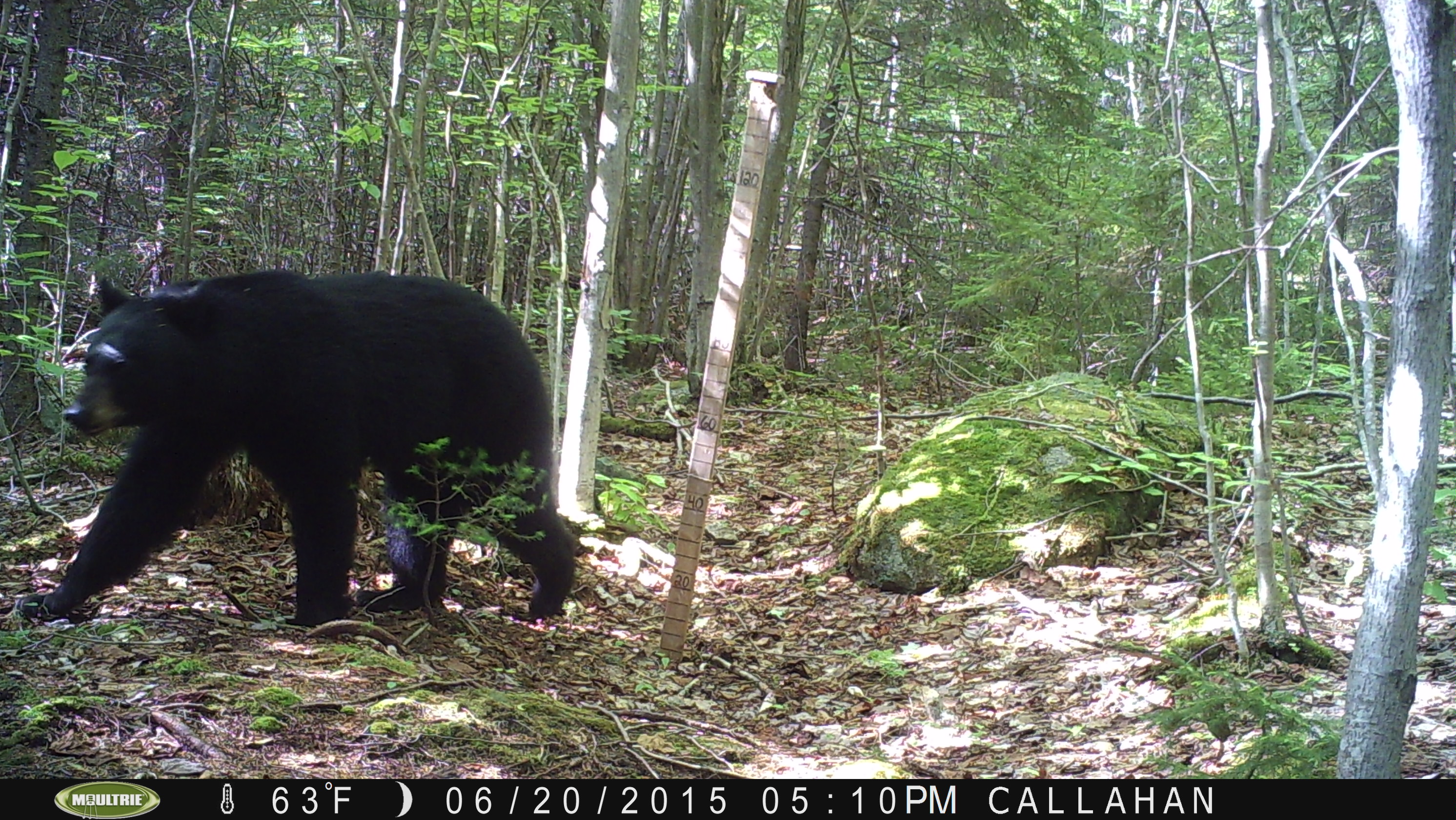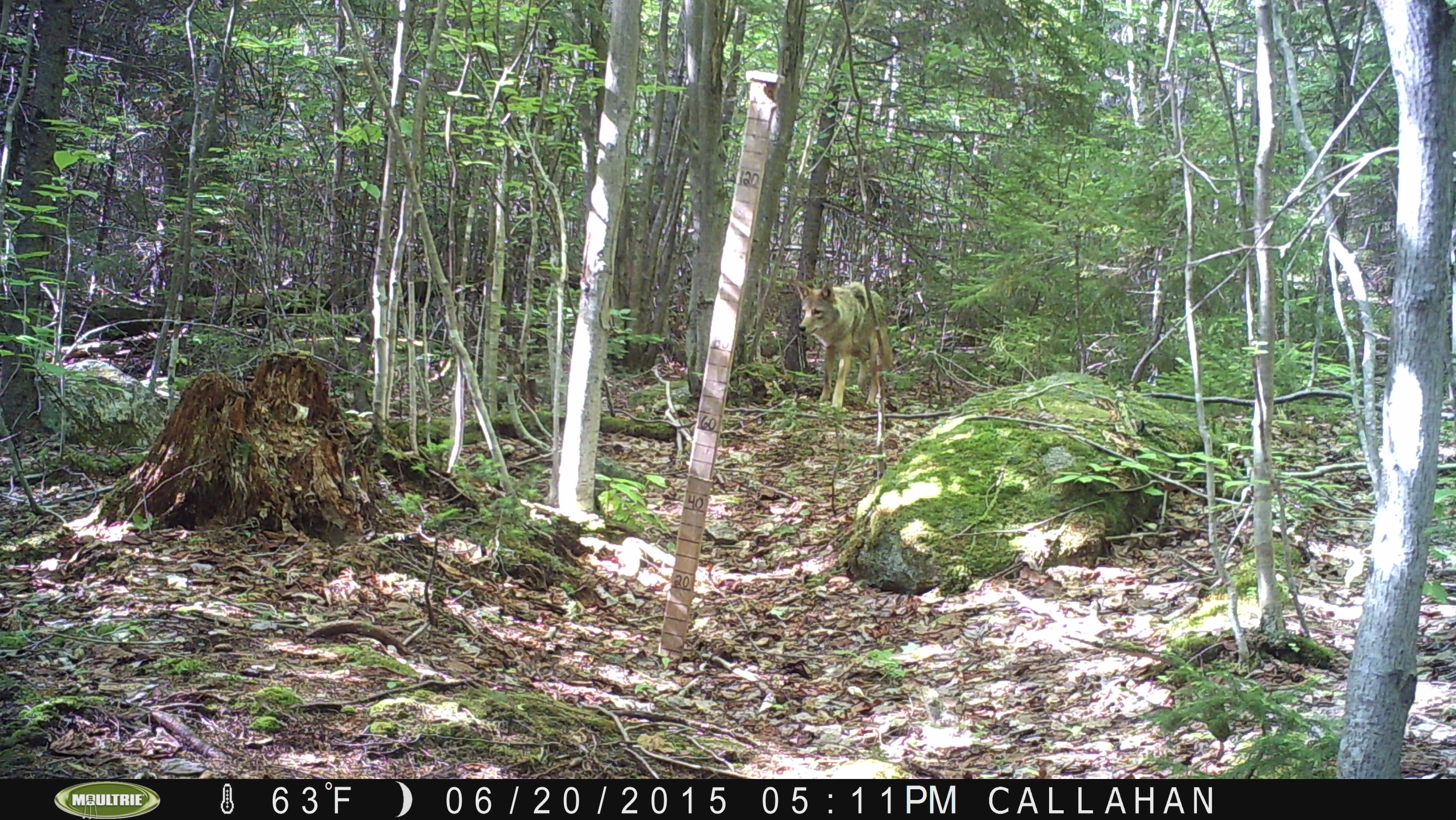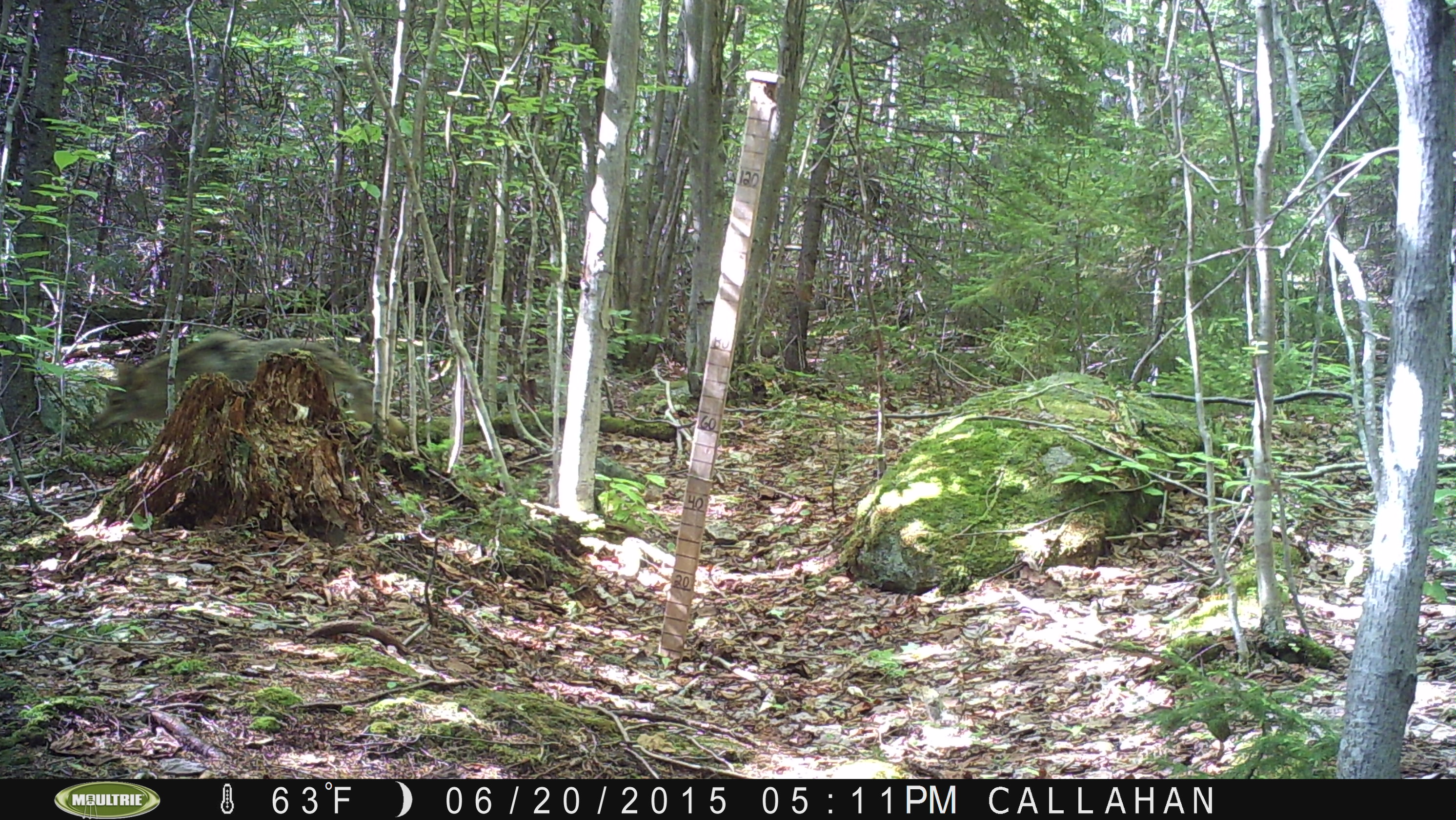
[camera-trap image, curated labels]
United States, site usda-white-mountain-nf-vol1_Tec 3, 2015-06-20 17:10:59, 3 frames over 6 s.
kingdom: Animalia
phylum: Chordata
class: Mammalia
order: Carnivora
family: Ursidae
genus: Ursus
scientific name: Ursus americanus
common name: black bear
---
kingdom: Animalia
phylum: Chordata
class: Mammalia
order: Carnivora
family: Canidae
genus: Canis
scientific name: Canis latrans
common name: coyote